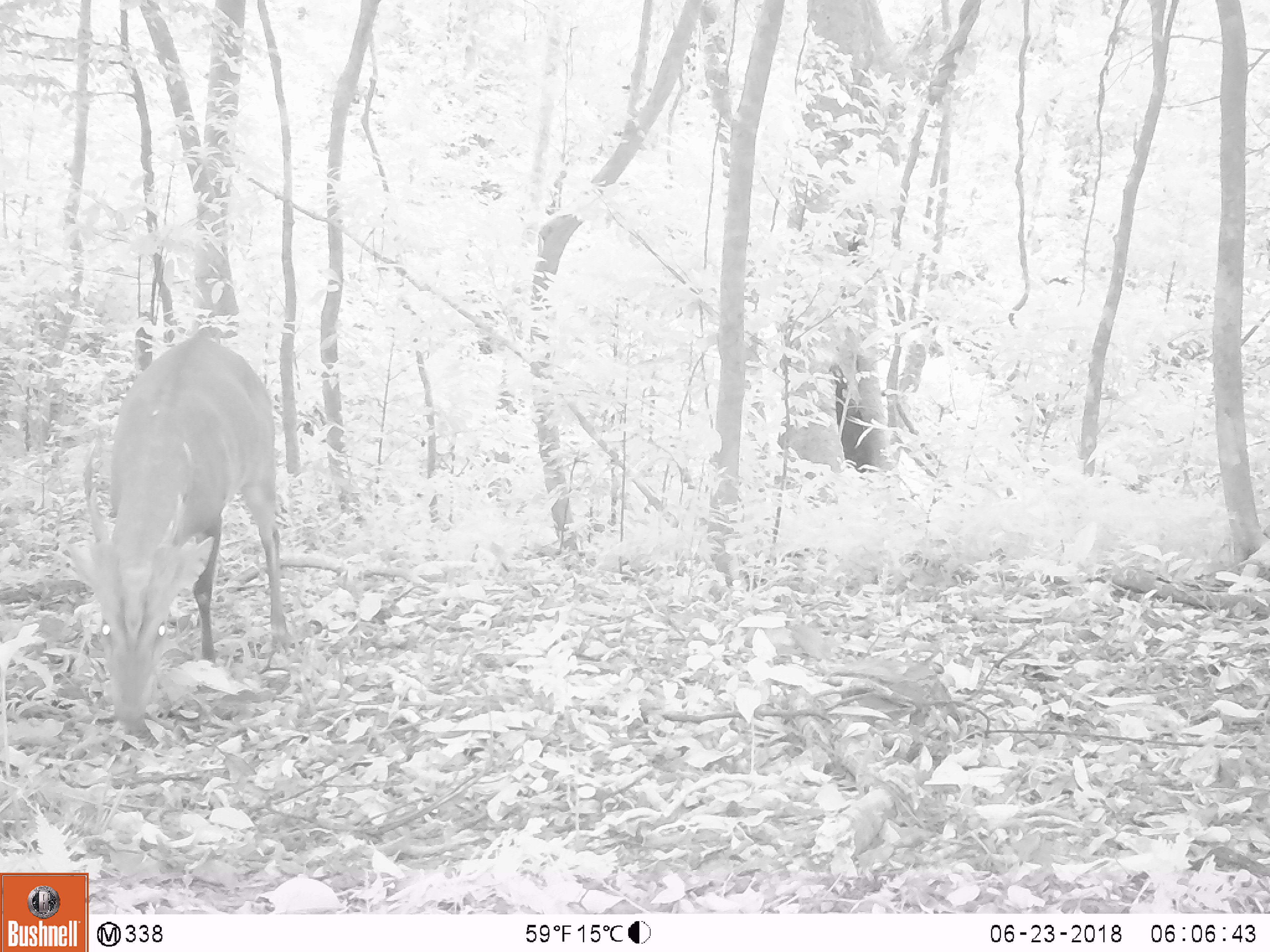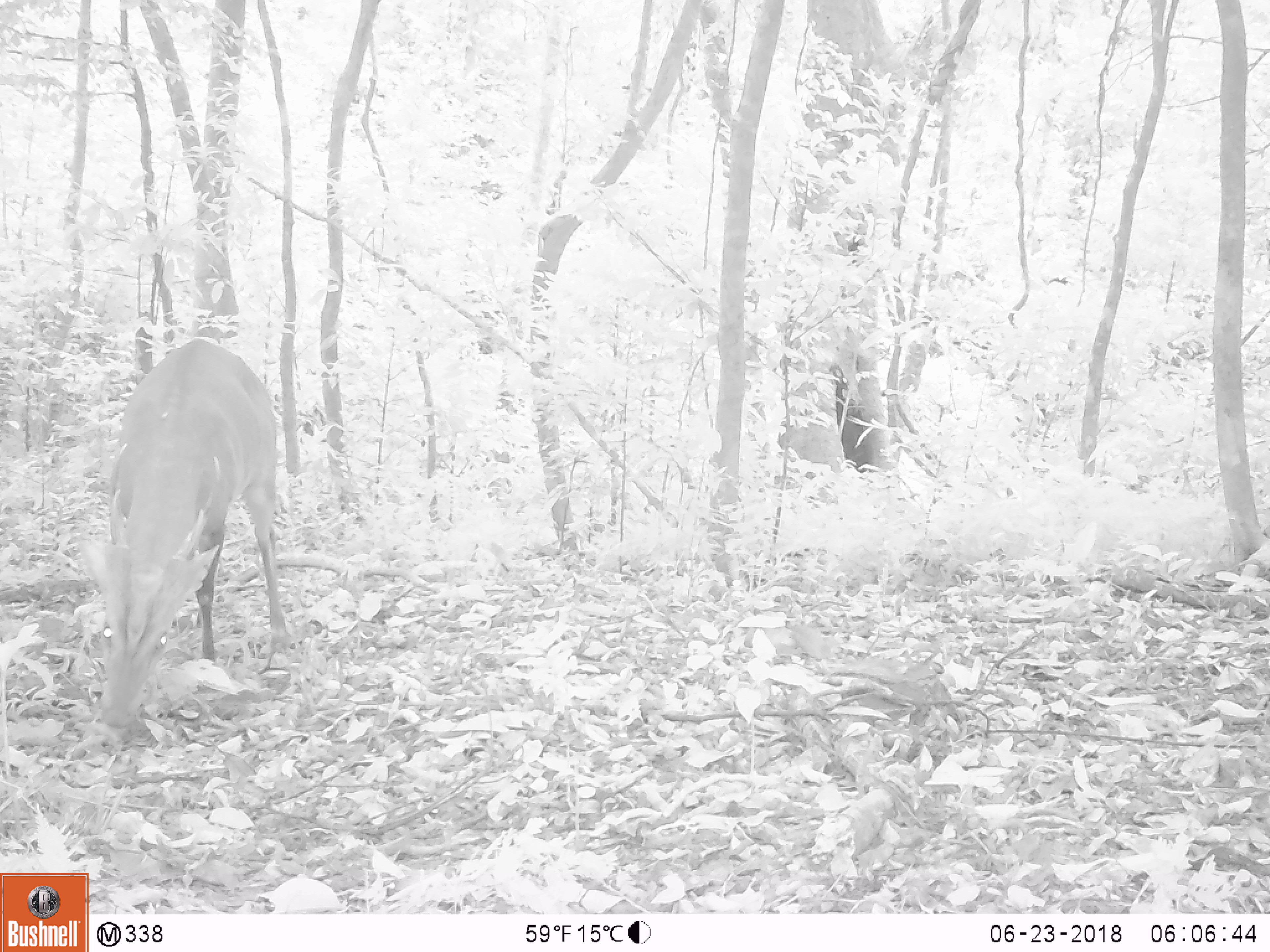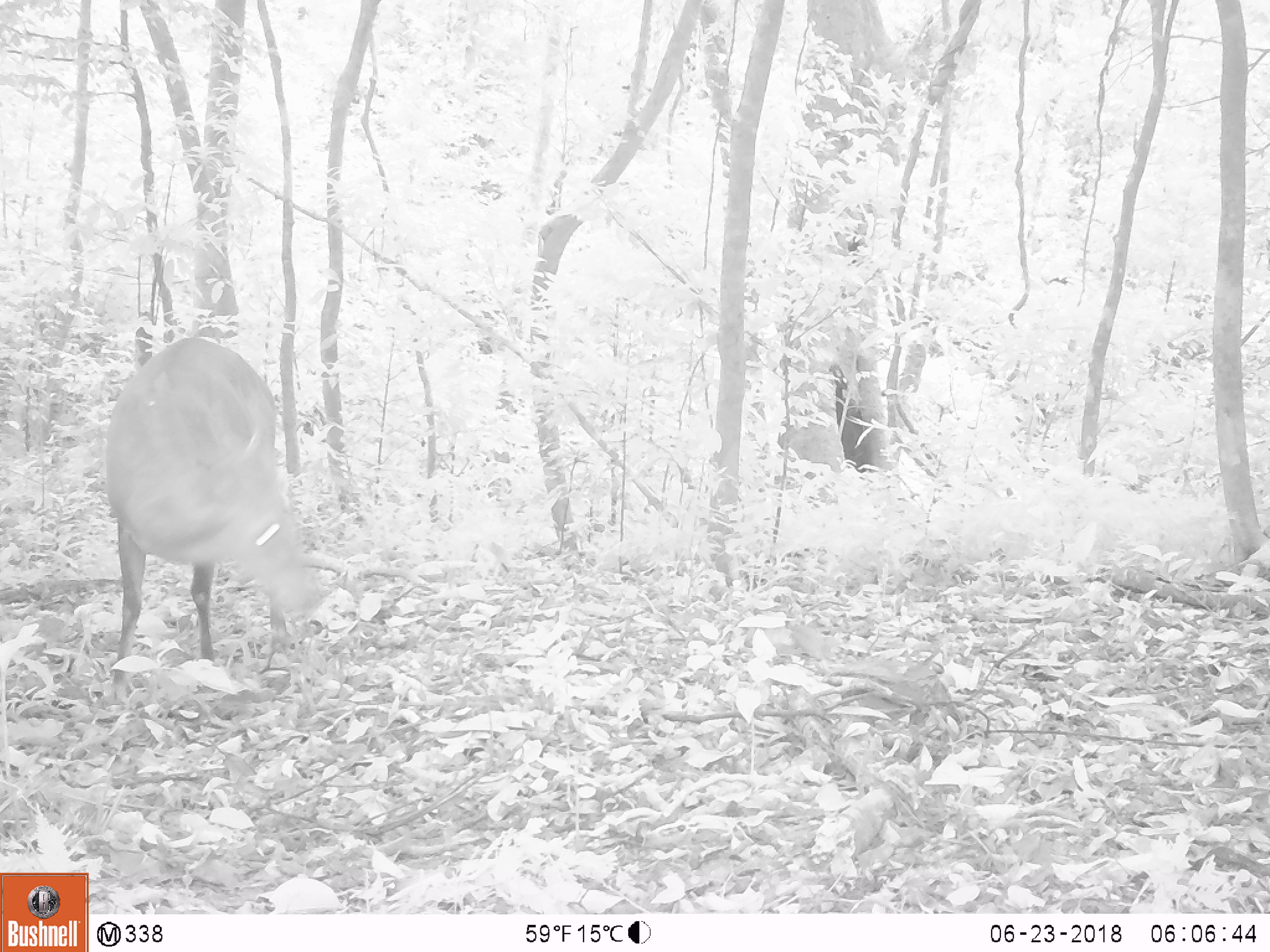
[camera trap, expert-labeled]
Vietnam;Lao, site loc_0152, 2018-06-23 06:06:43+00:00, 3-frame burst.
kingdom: Animalia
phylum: Chordata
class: Mammalia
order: Artiodactyla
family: Cervidae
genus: Muntiacus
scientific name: Muntiacus vuquangensis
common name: large-antlered muntjac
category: large antlered muntjac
Large antlered muntjac (large-antlered muntjac) (Muntiacus vuquangensis). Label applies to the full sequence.